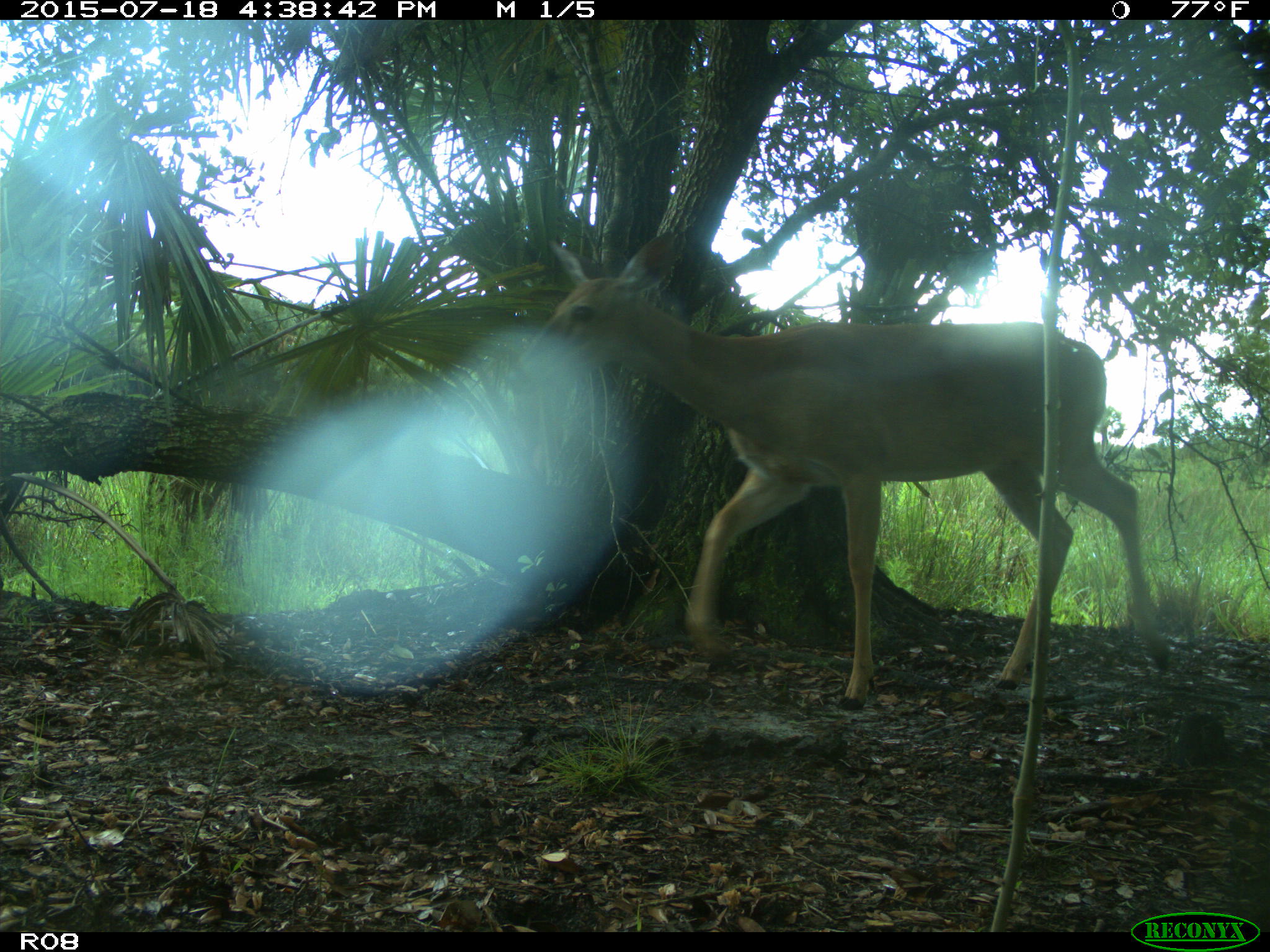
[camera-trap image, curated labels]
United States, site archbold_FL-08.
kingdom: Animalia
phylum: Chordata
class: Mammalia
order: Artiodactyla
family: Cervidae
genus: Odocoileus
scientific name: Odocoileus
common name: deer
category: unidentified deer